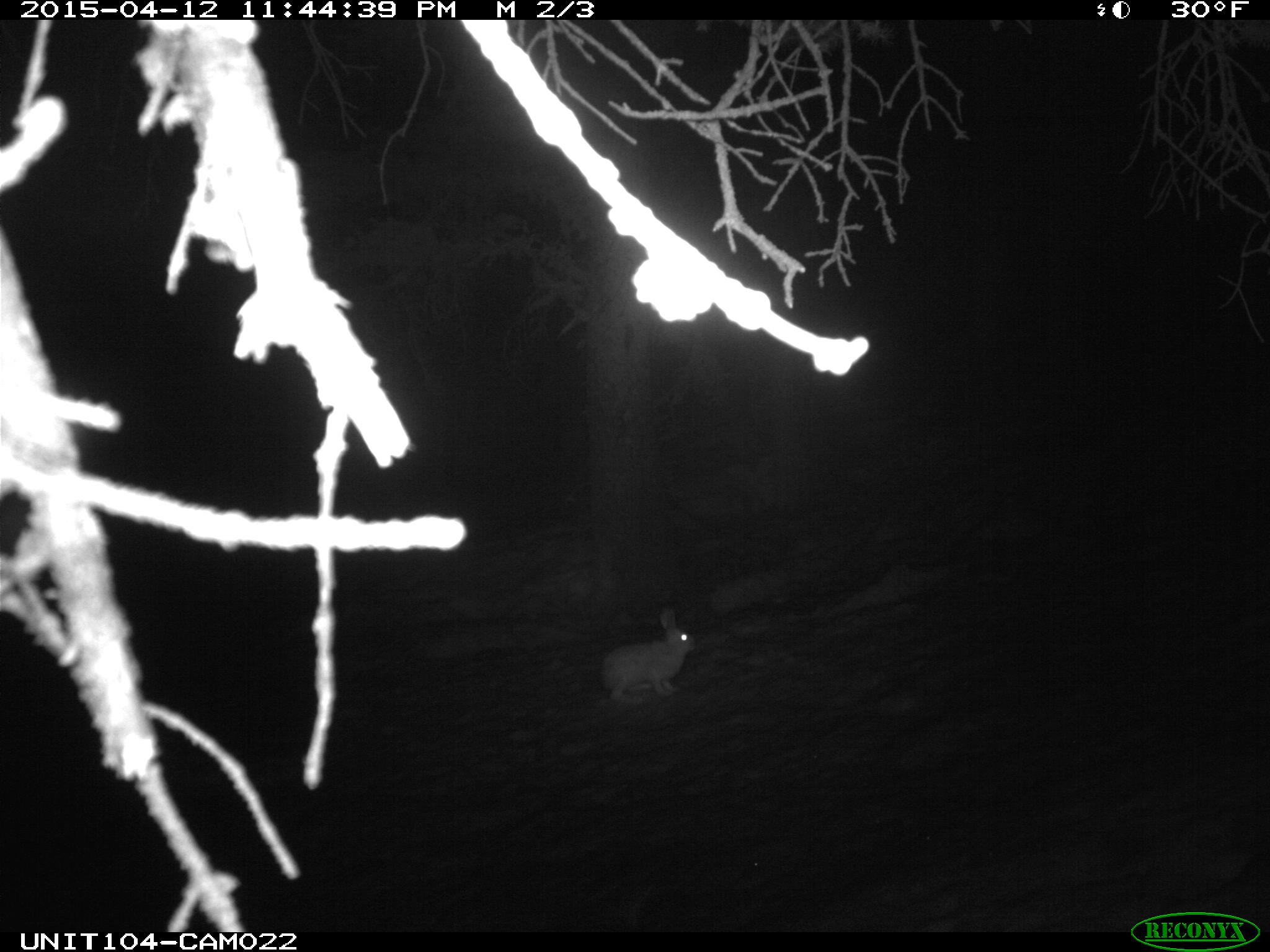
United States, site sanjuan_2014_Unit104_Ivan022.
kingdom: Animalia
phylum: Chordata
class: Mammalia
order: Lagomorpha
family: Leporidae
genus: Lepus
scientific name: Lepus americanus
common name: snowshoe hare